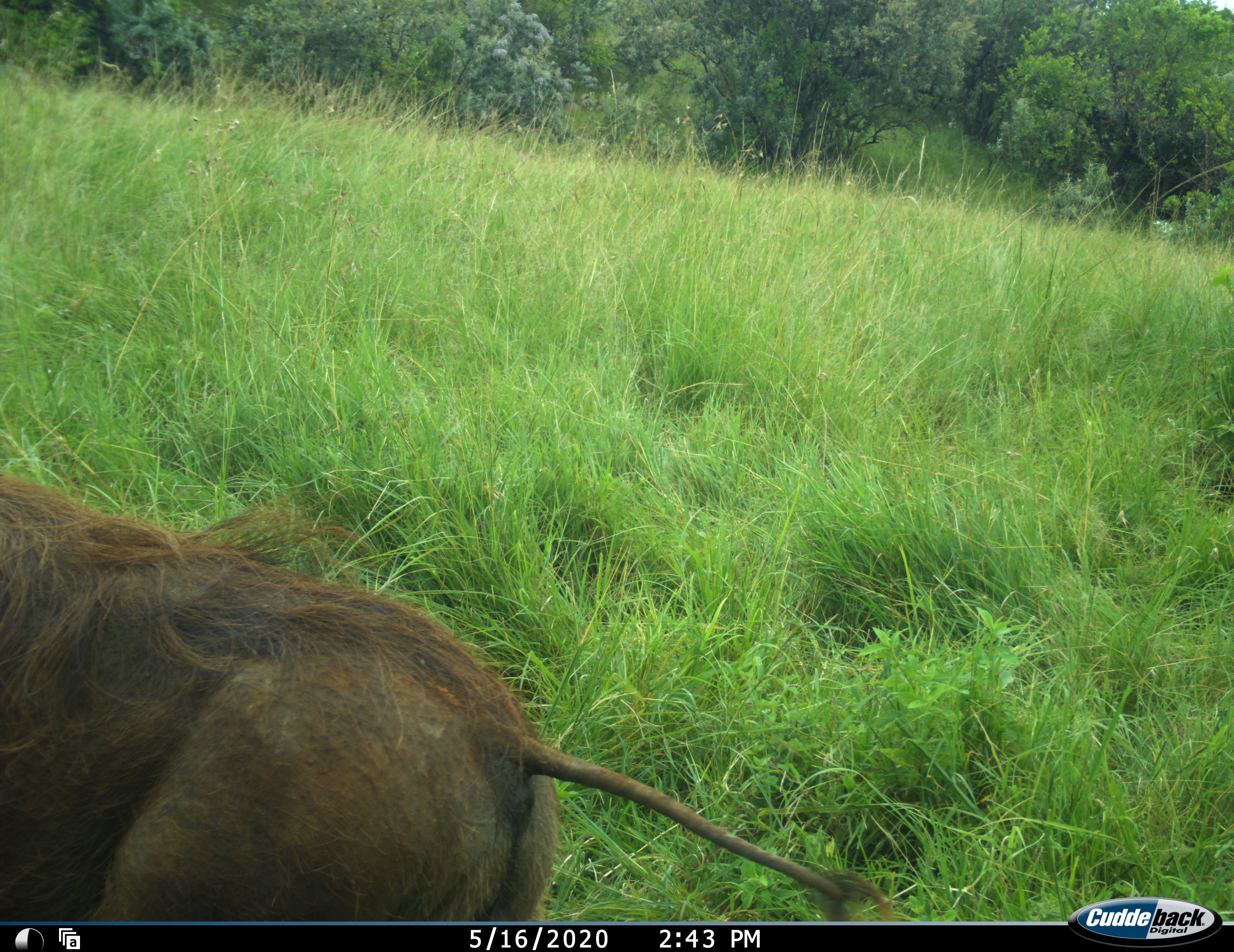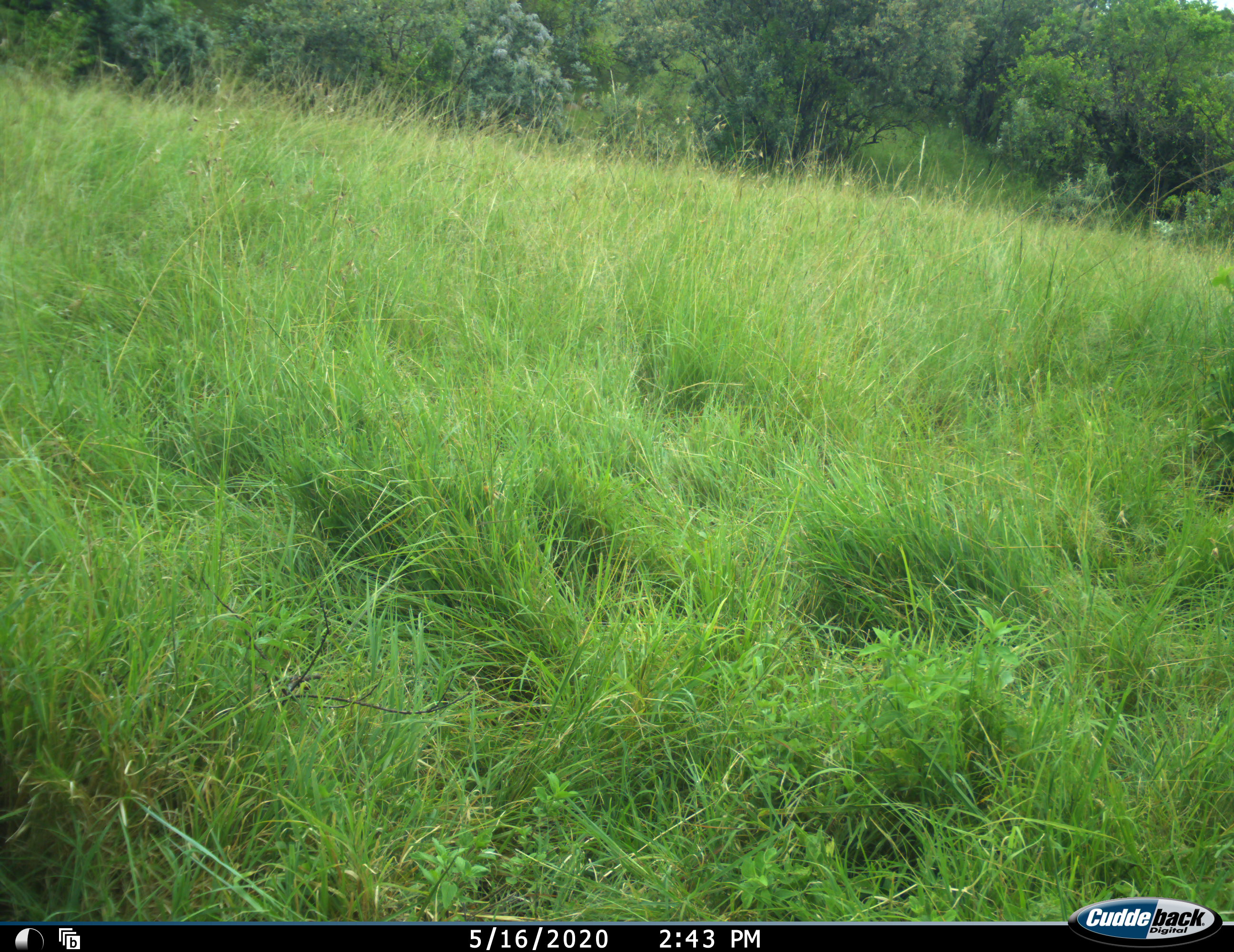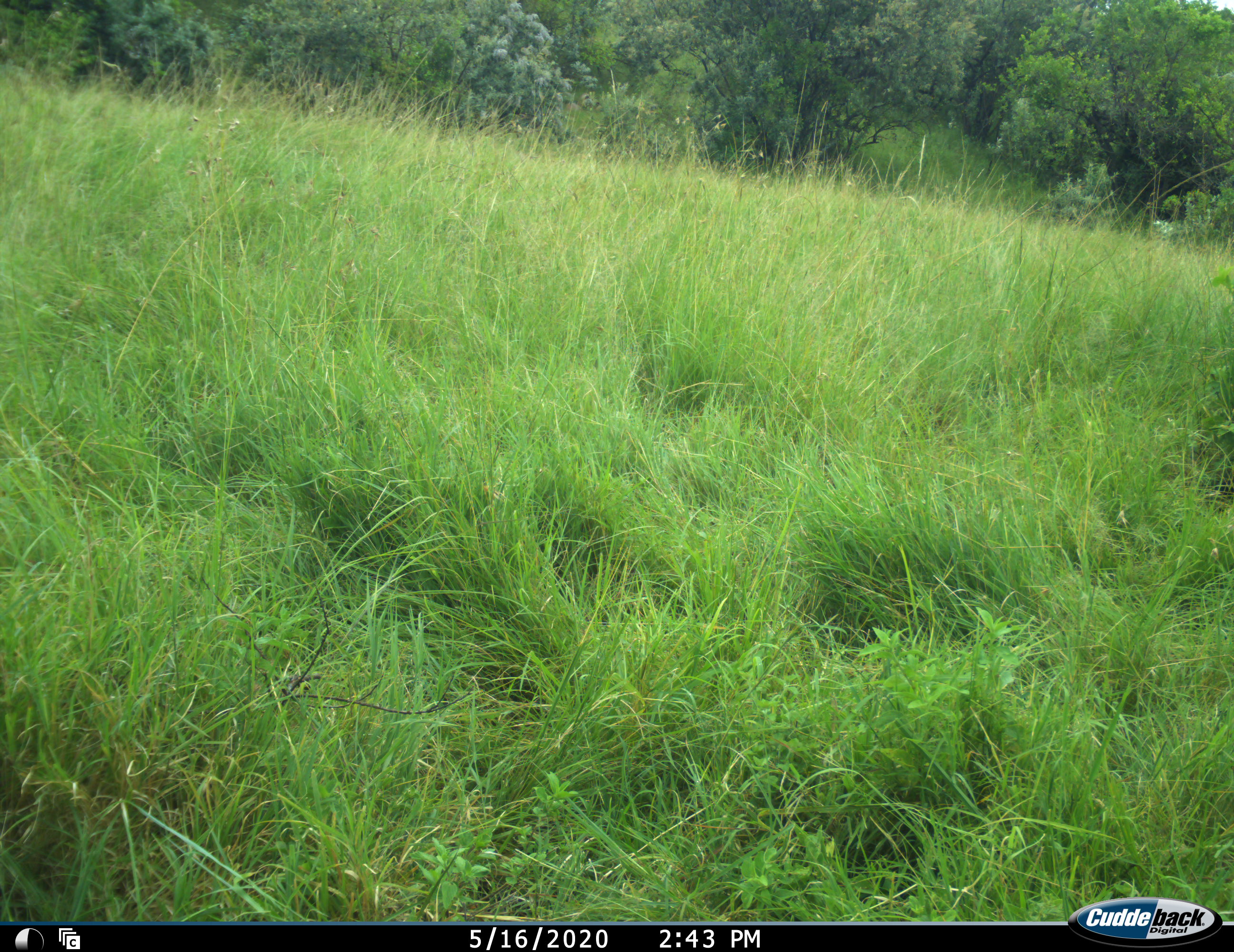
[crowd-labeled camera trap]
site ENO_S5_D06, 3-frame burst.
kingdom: Animalia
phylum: Chordata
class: Mammalia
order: Artiodactyla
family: Suidae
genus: Phacochoerus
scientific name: Phacochoerus africanus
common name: warthog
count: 1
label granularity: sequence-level